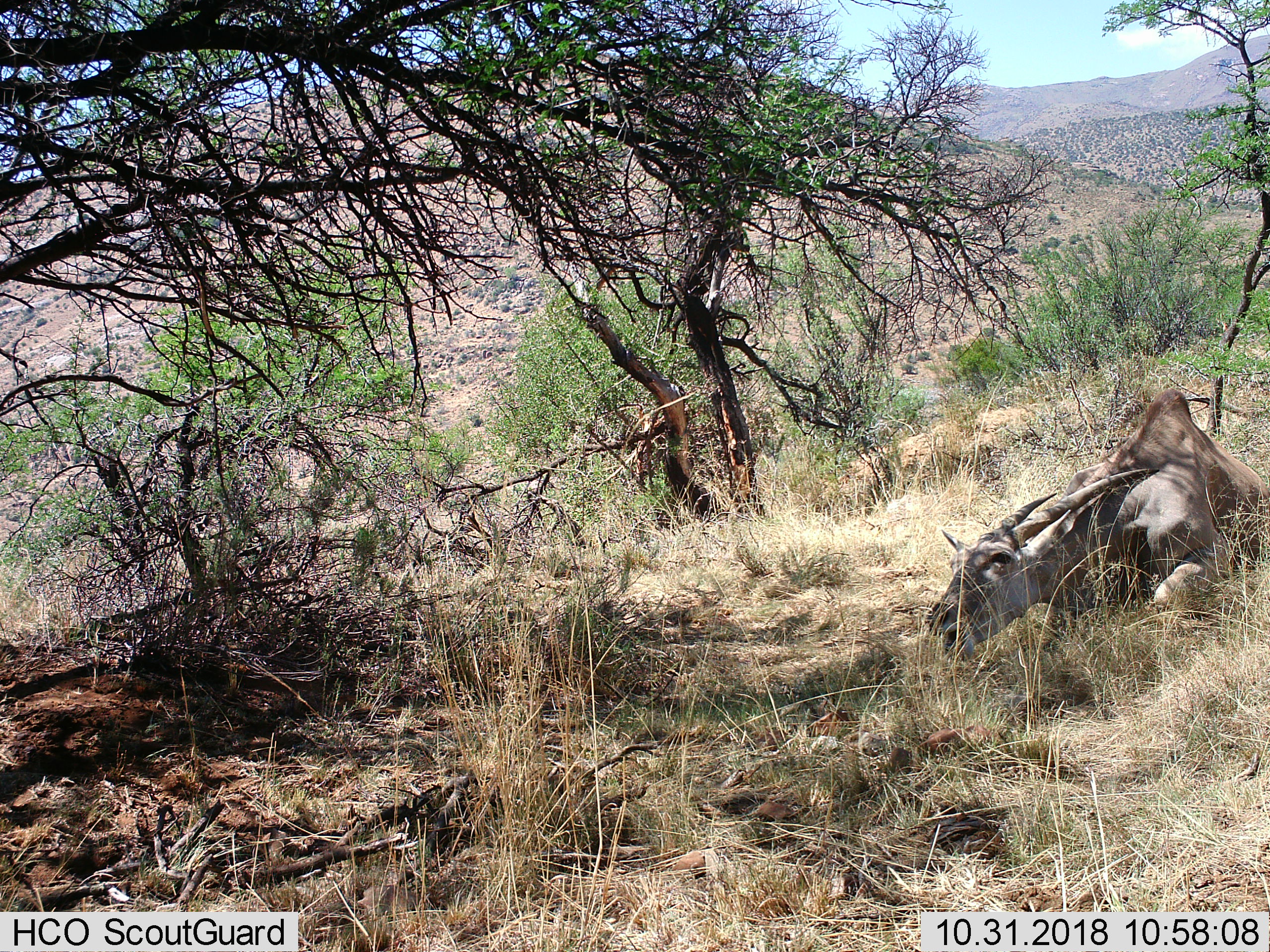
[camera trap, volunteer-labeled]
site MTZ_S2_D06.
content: unidentified animal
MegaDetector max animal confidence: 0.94